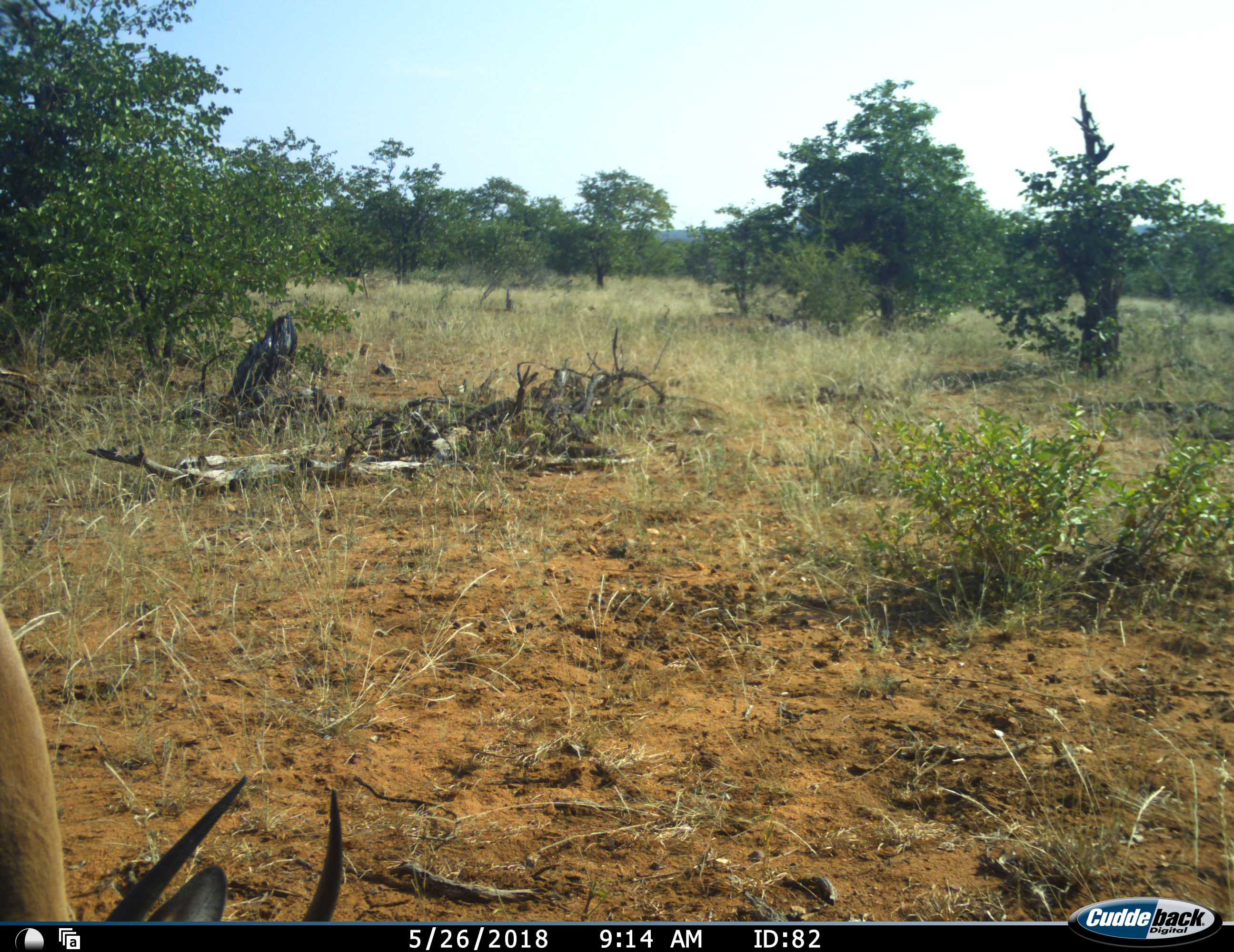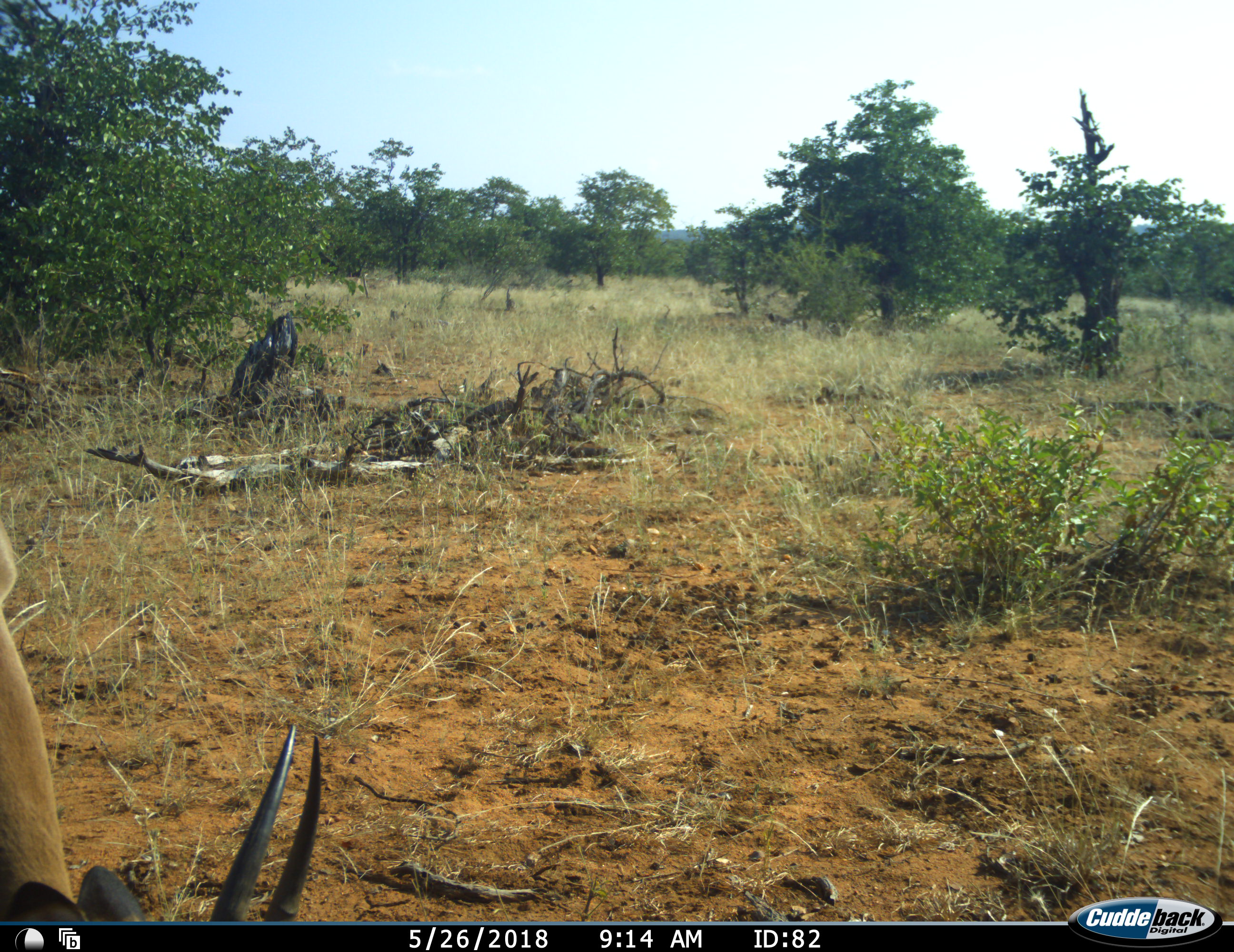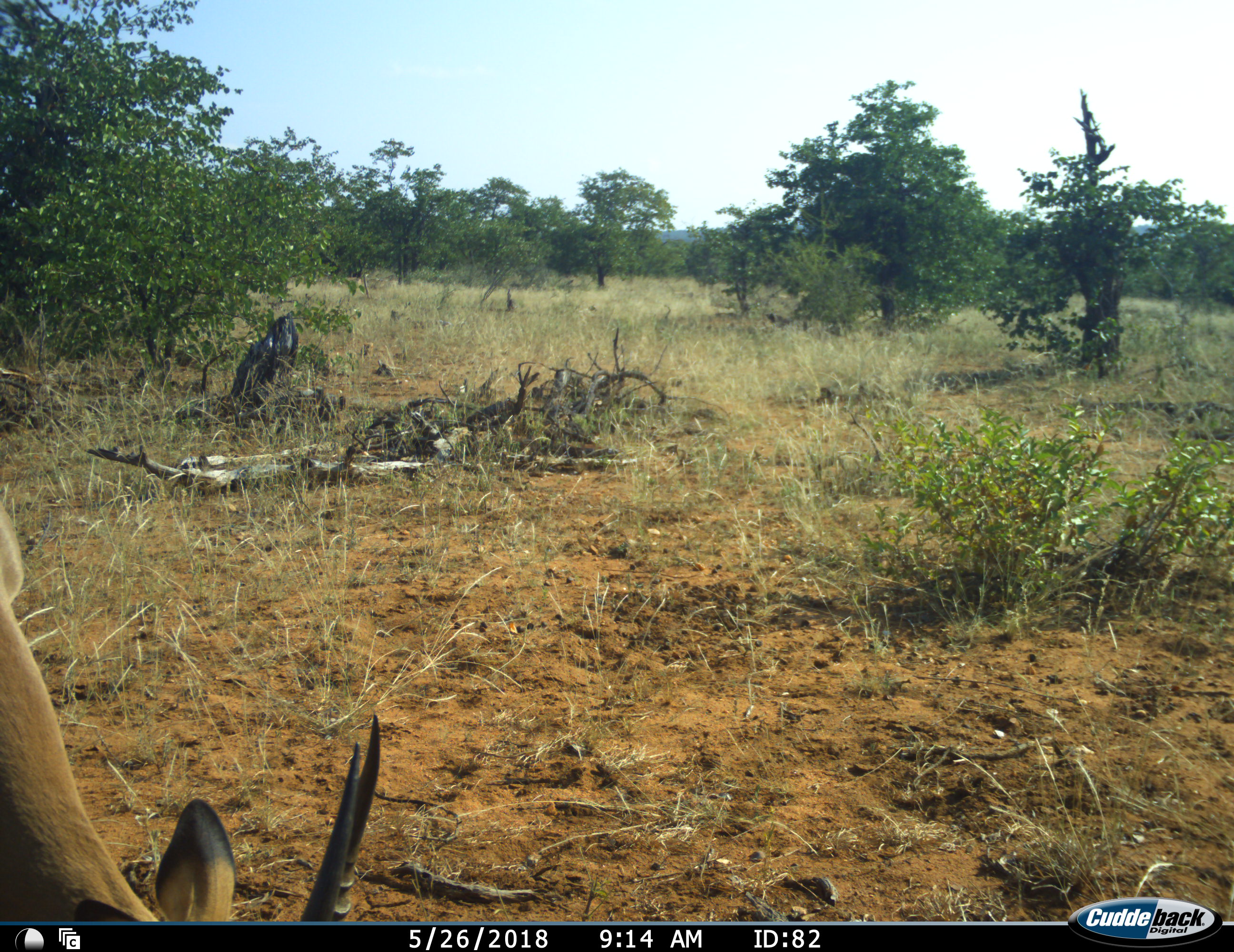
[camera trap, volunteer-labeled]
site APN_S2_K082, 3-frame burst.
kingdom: Animalia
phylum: Chordata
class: Mammalia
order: Artiodactyla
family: Bovidae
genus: Aepyceros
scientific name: Aepyceros melampus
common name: impala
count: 1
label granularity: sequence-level